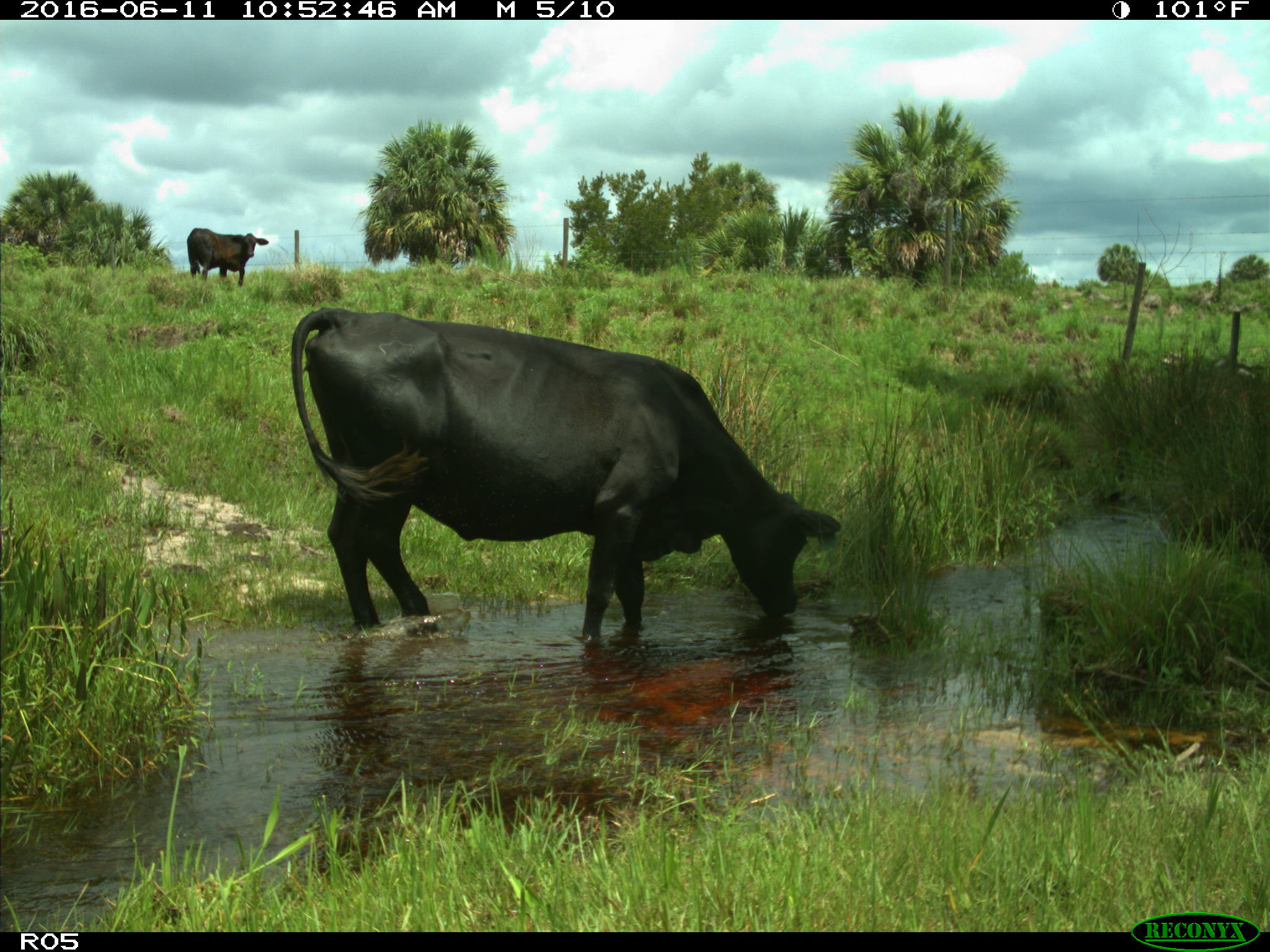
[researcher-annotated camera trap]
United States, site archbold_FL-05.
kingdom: Animalia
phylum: Chordata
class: Mammalia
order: Artiodactyla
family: Bovidae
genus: Bos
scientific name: Bos taurus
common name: domestic cow